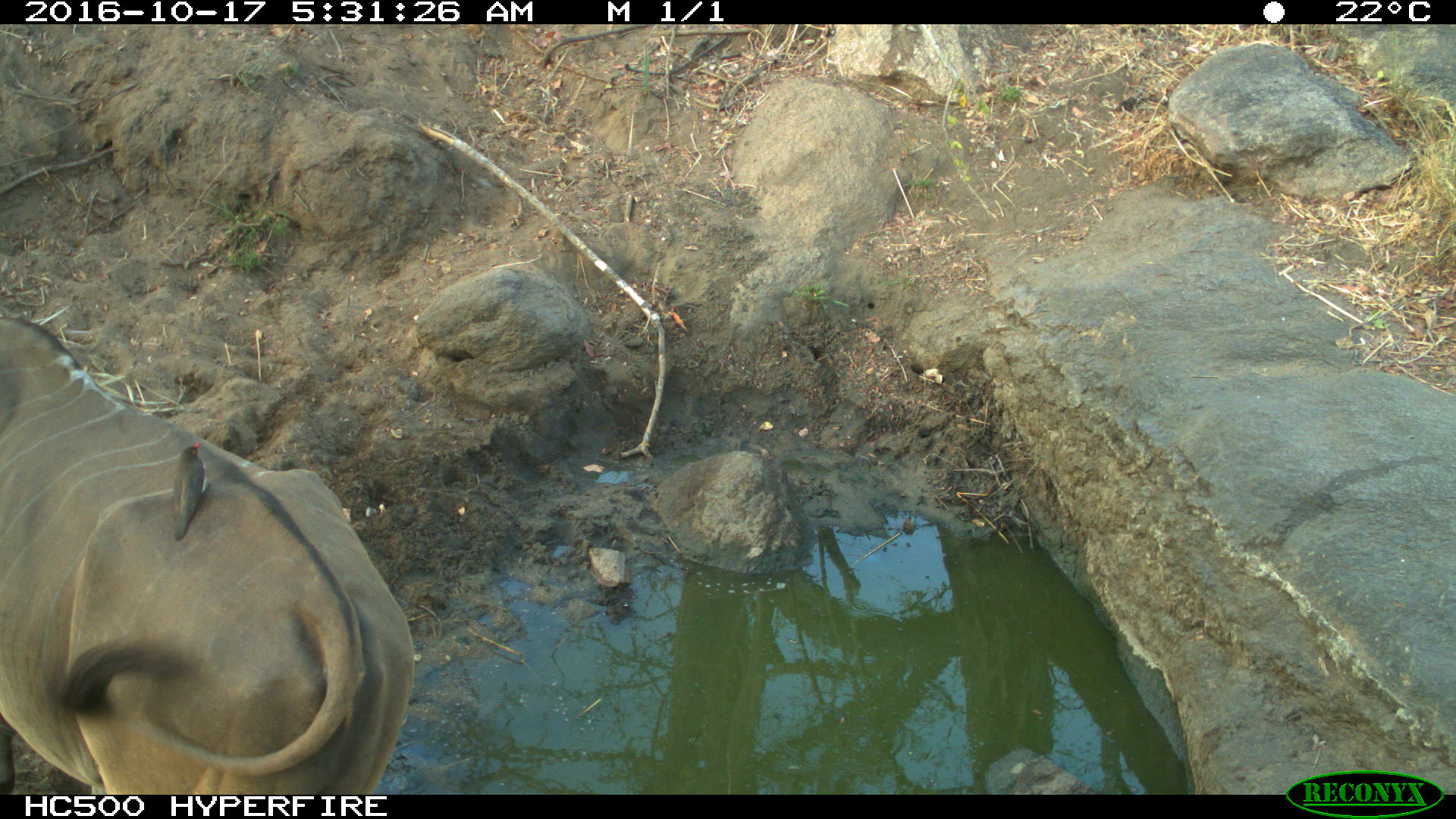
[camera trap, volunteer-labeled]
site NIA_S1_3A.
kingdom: Animalia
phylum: Chordata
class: Aves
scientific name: Aves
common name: bird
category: birdother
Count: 1.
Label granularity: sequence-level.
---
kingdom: Animalia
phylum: Chordata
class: Mammalia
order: Artiodactyla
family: Bovidae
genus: Tragelaphus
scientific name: Tragelaphus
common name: kudu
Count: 1.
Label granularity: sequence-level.